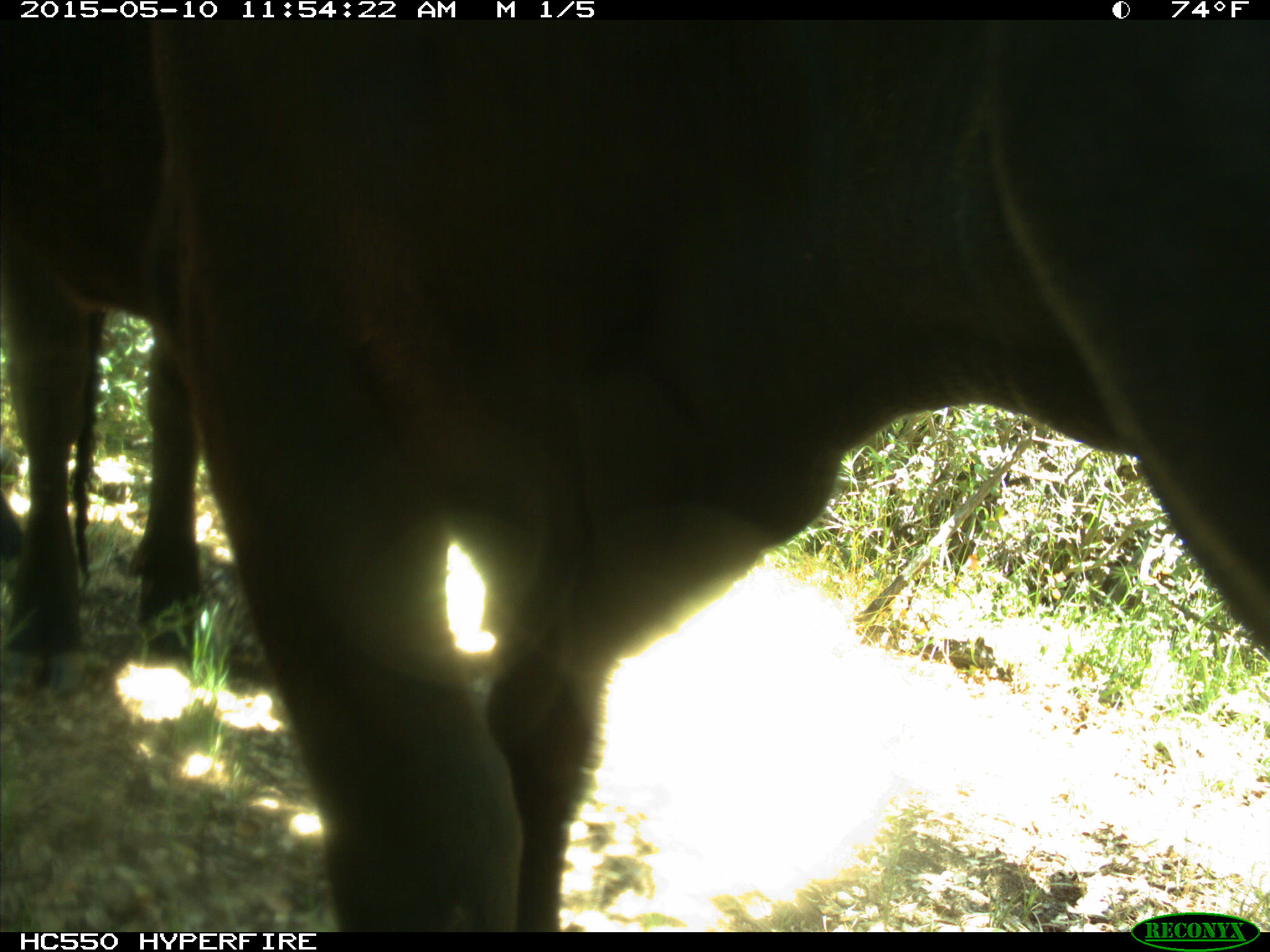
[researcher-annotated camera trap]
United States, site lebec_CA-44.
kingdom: Animalia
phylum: Chordata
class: Mammalia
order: Artiodactyla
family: Bovidae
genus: Bos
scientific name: Bos taurus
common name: domestic cow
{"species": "Bos taurus (domestic cow)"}